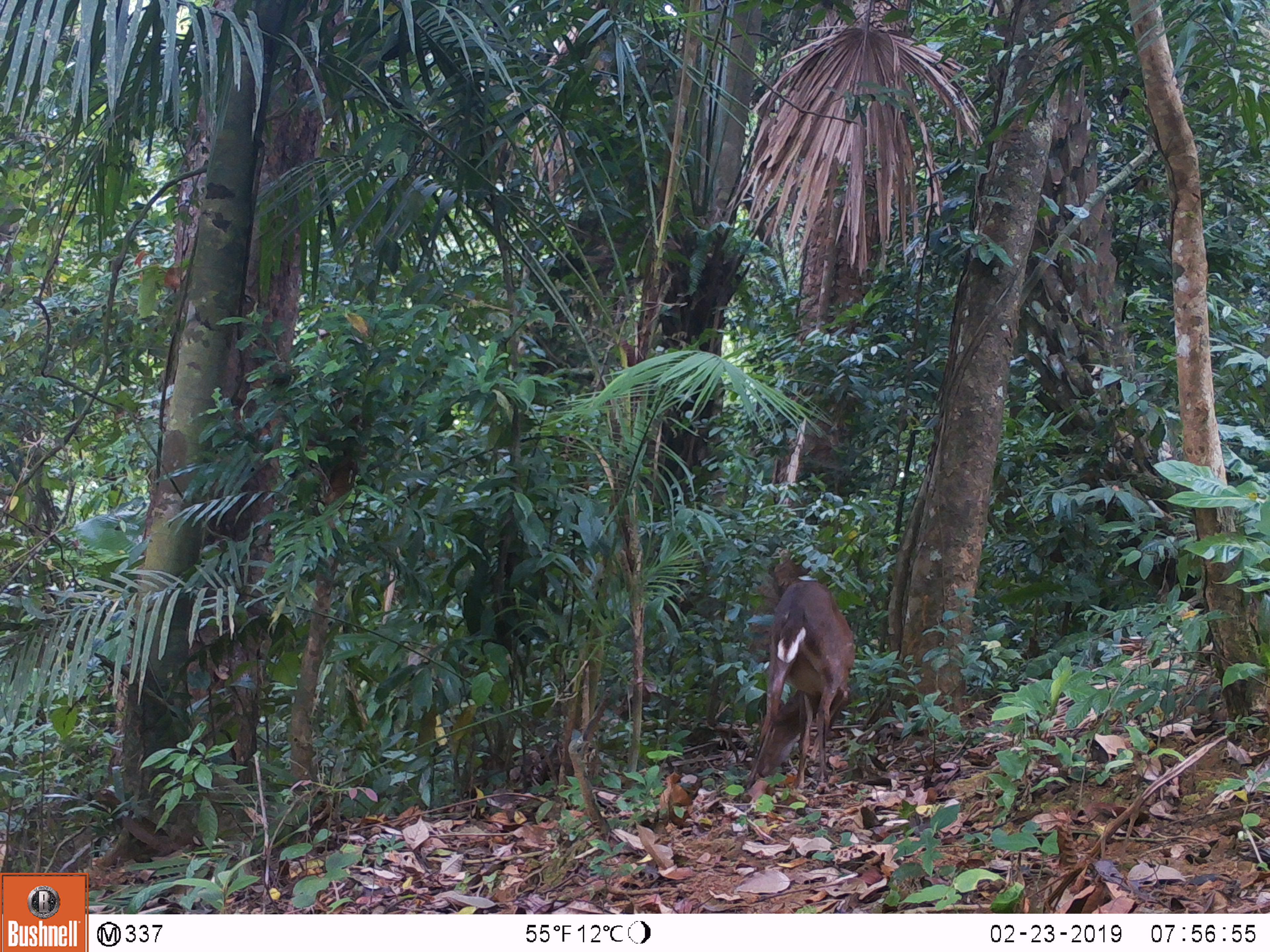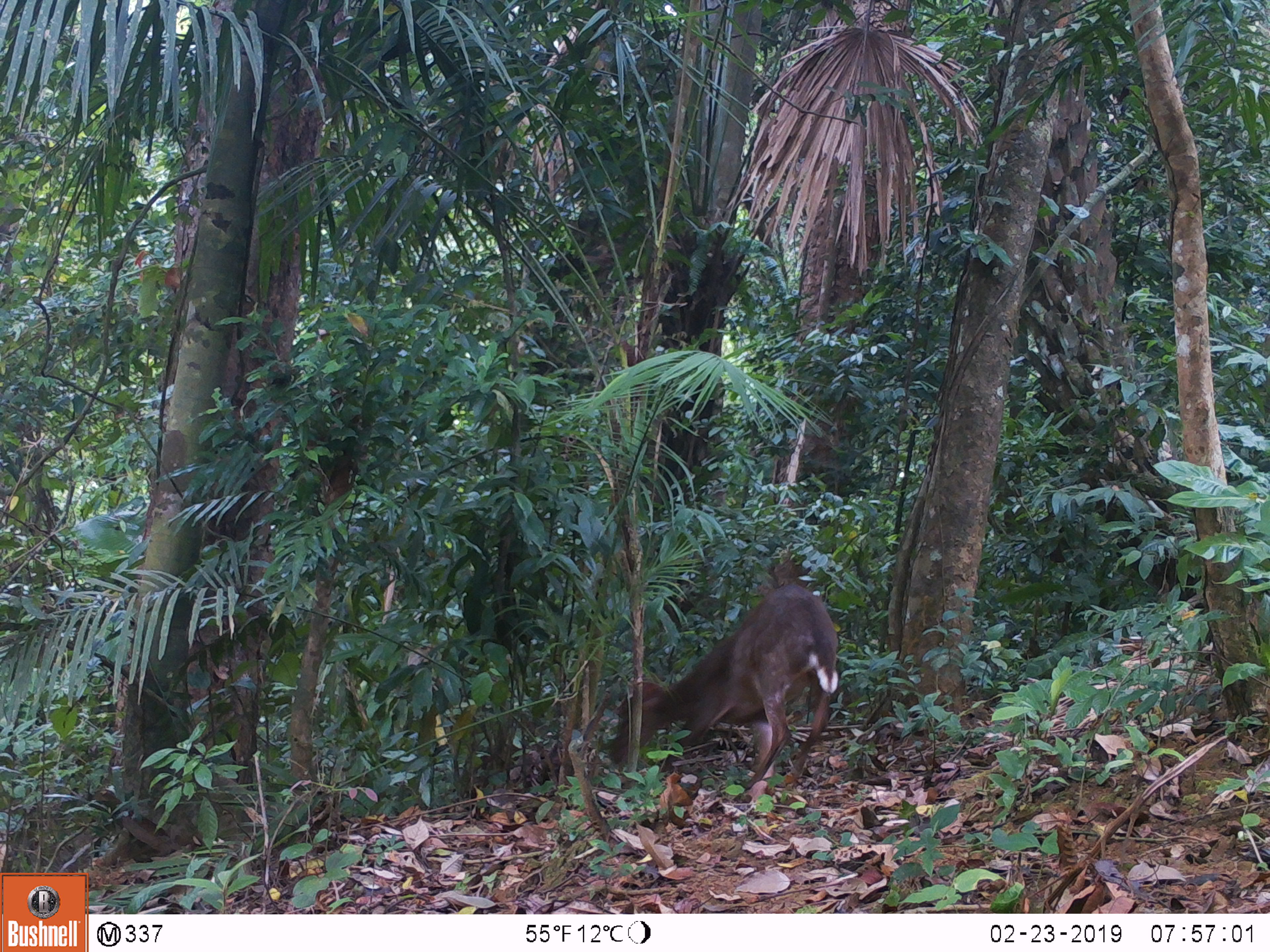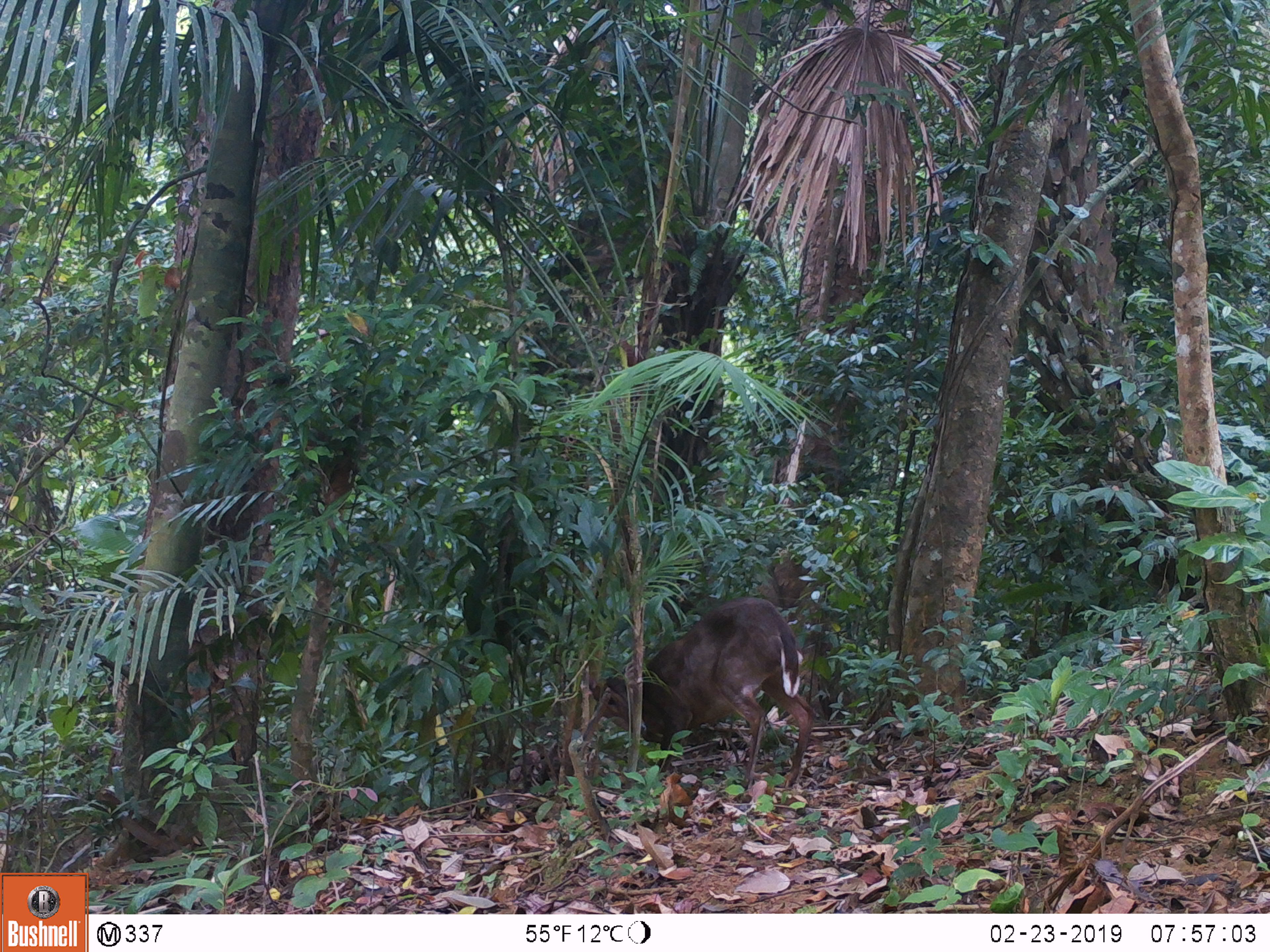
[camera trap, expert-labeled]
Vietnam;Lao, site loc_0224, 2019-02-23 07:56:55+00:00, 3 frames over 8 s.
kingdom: Animalia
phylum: Chordata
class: Mammalia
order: Artiodactyla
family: Cervidae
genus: Muntiacus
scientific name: Muntiacus vuquangensis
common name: large-antlered muntjac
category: large antlered muntjac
Large antlered muntjac (large-antlered muntjac) (Muntiacus vuquangensis). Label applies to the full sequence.